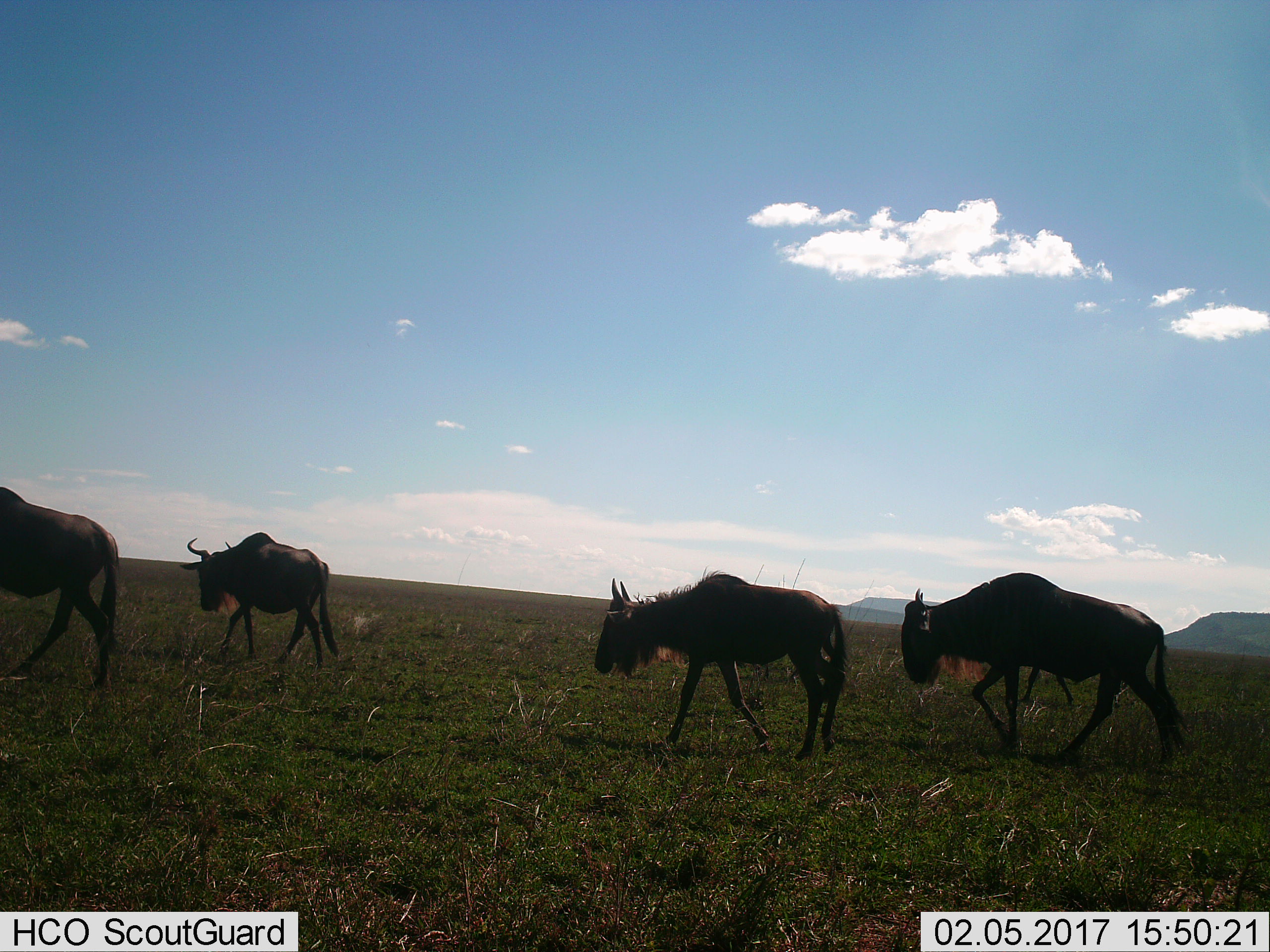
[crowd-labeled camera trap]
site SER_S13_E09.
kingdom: Animalia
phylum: Chordata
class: Mammalia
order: Artiodactyla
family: Bovidae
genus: Connochaetes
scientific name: Connochaetes taurinus taurinus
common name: blue wildebeest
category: wildebeestblue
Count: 4.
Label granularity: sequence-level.